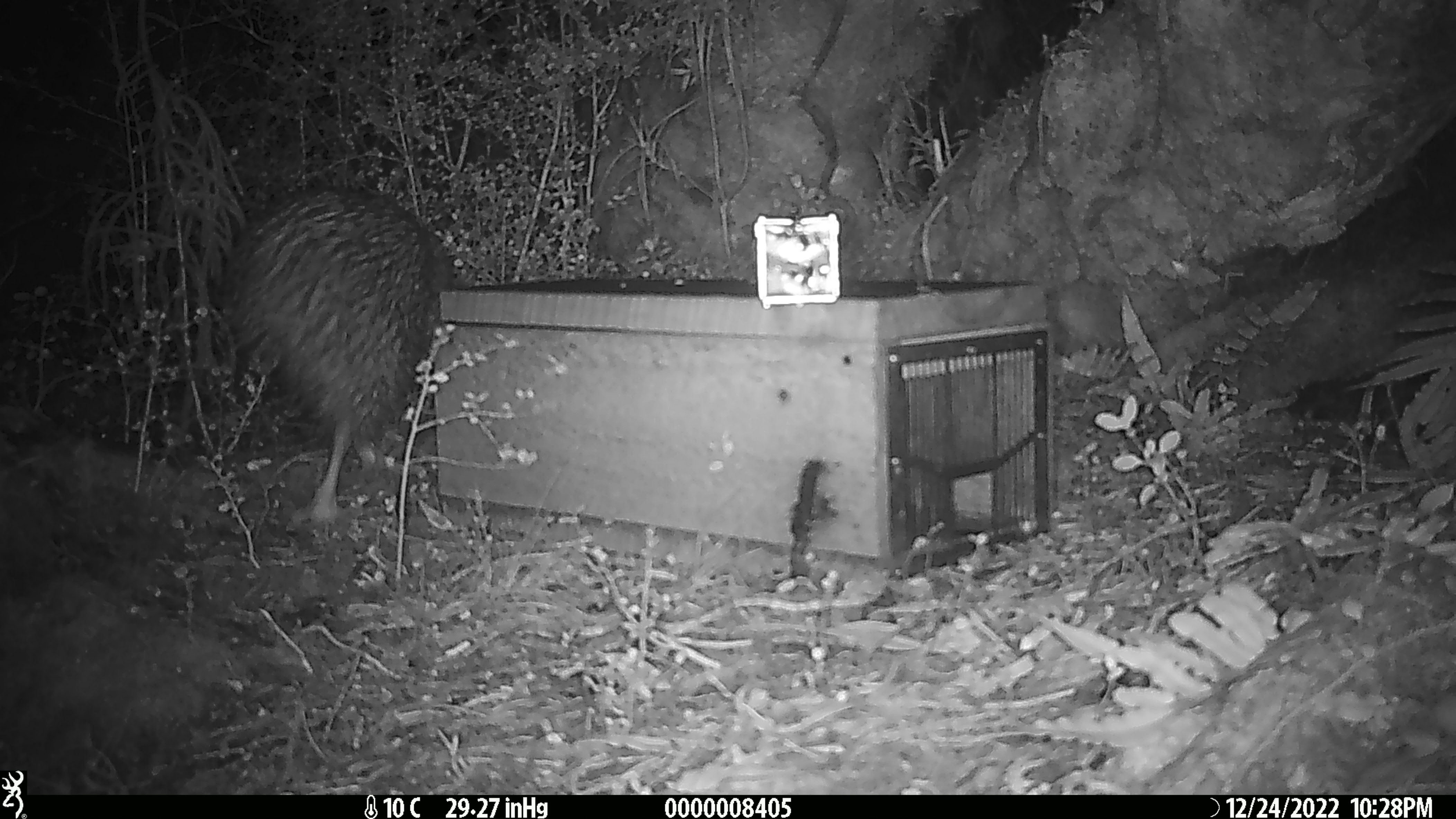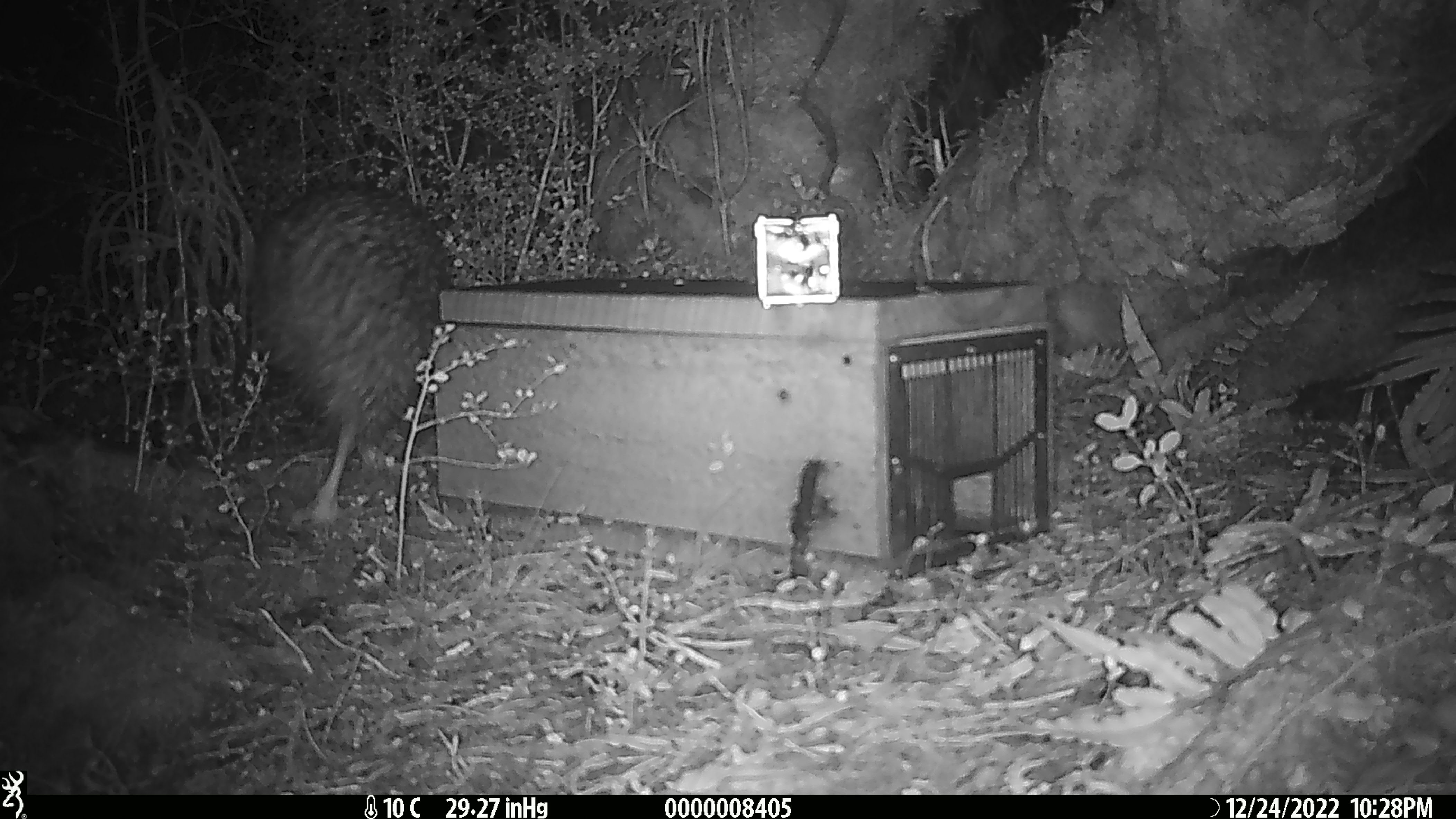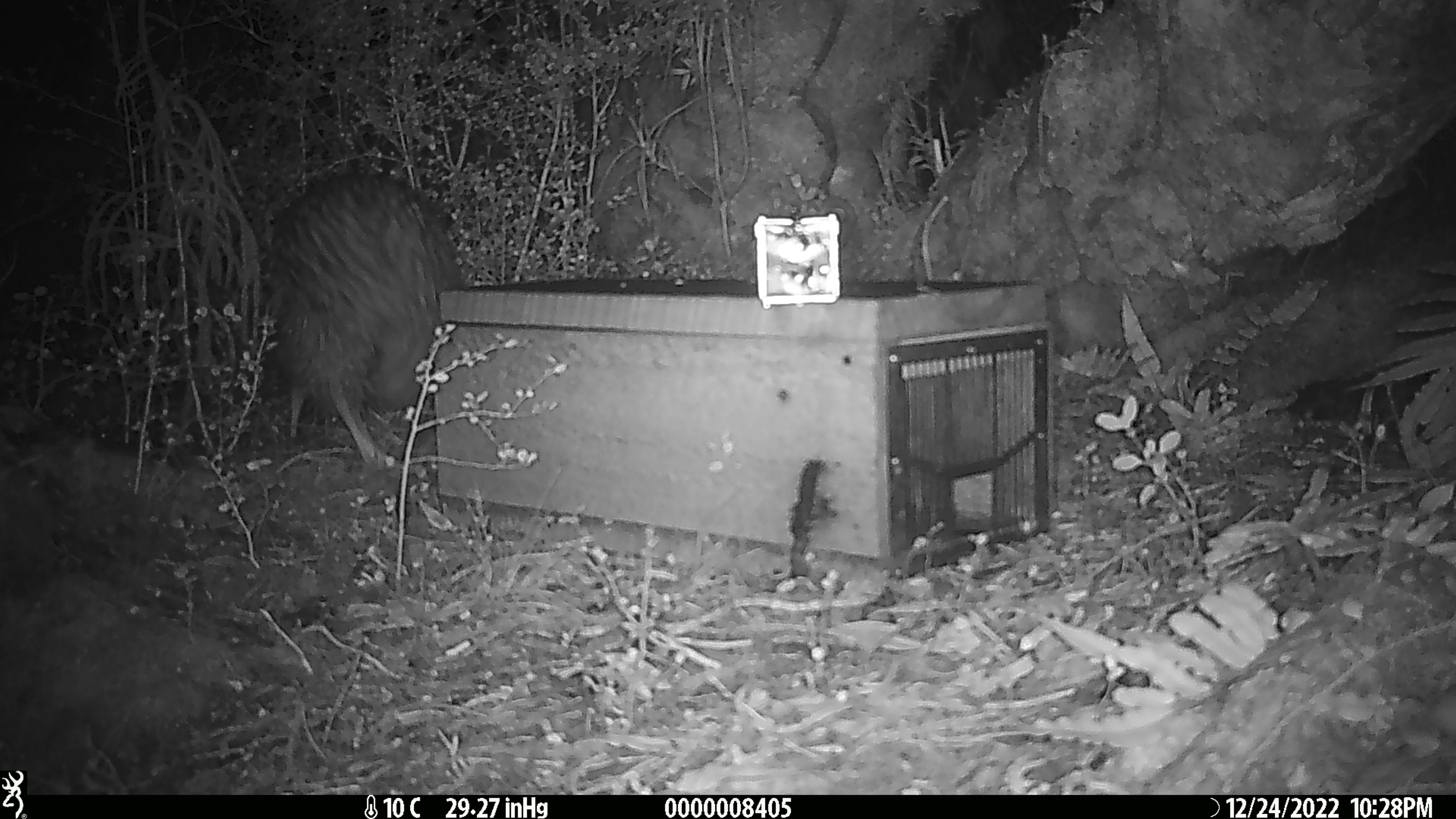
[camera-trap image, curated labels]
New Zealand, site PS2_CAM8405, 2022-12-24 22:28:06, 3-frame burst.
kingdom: Animalia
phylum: Chordata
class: Aves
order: Apterygiformes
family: Apterygidae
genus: Apteryx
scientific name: Apteryx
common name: kiwi